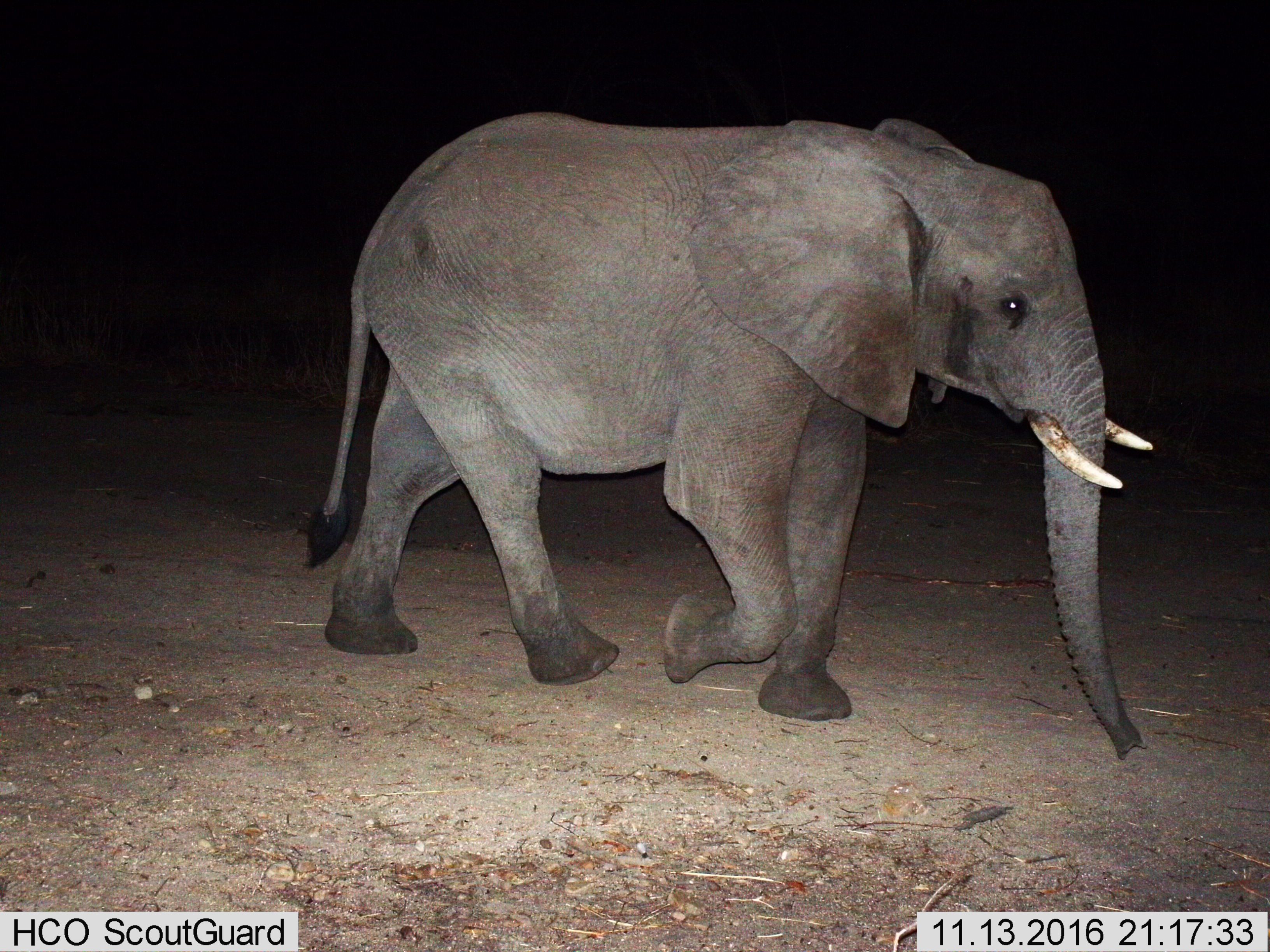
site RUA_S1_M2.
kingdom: Animalia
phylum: Chordata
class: Mammalia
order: Proboscidea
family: Elephantidae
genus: Loxodonta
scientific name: Loxodonta africana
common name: african bush elephant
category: elephant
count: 1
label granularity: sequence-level